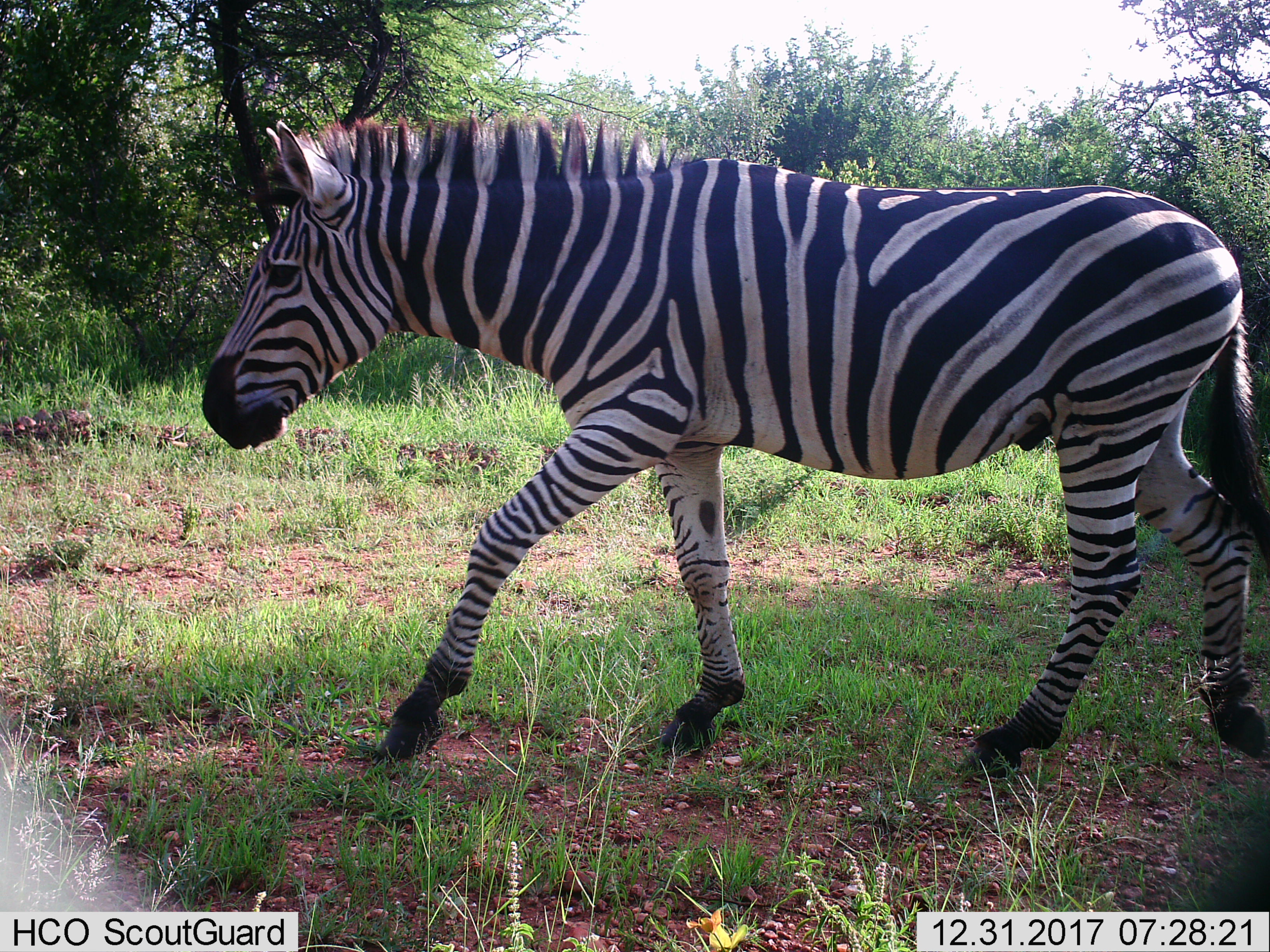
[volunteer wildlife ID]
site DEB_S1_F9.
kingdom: Animalia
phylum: Chordata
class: Mammalia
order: Perissodactyla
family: Equidae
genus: Equus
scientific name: Equus quagga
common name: plains zebra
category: zebraplains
Zebraplains (plains zebra) (Equus quagga), count 1. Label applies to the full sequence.